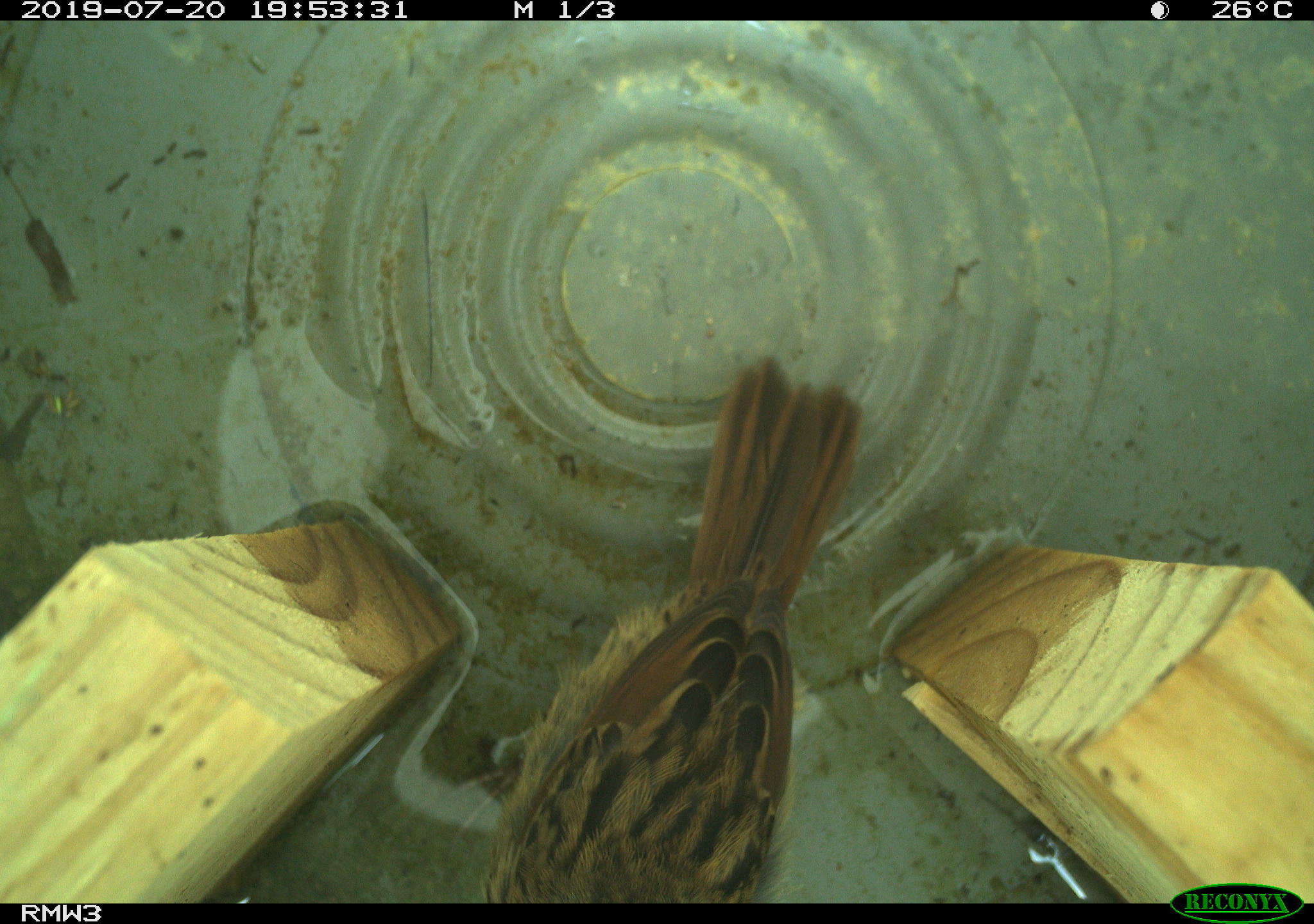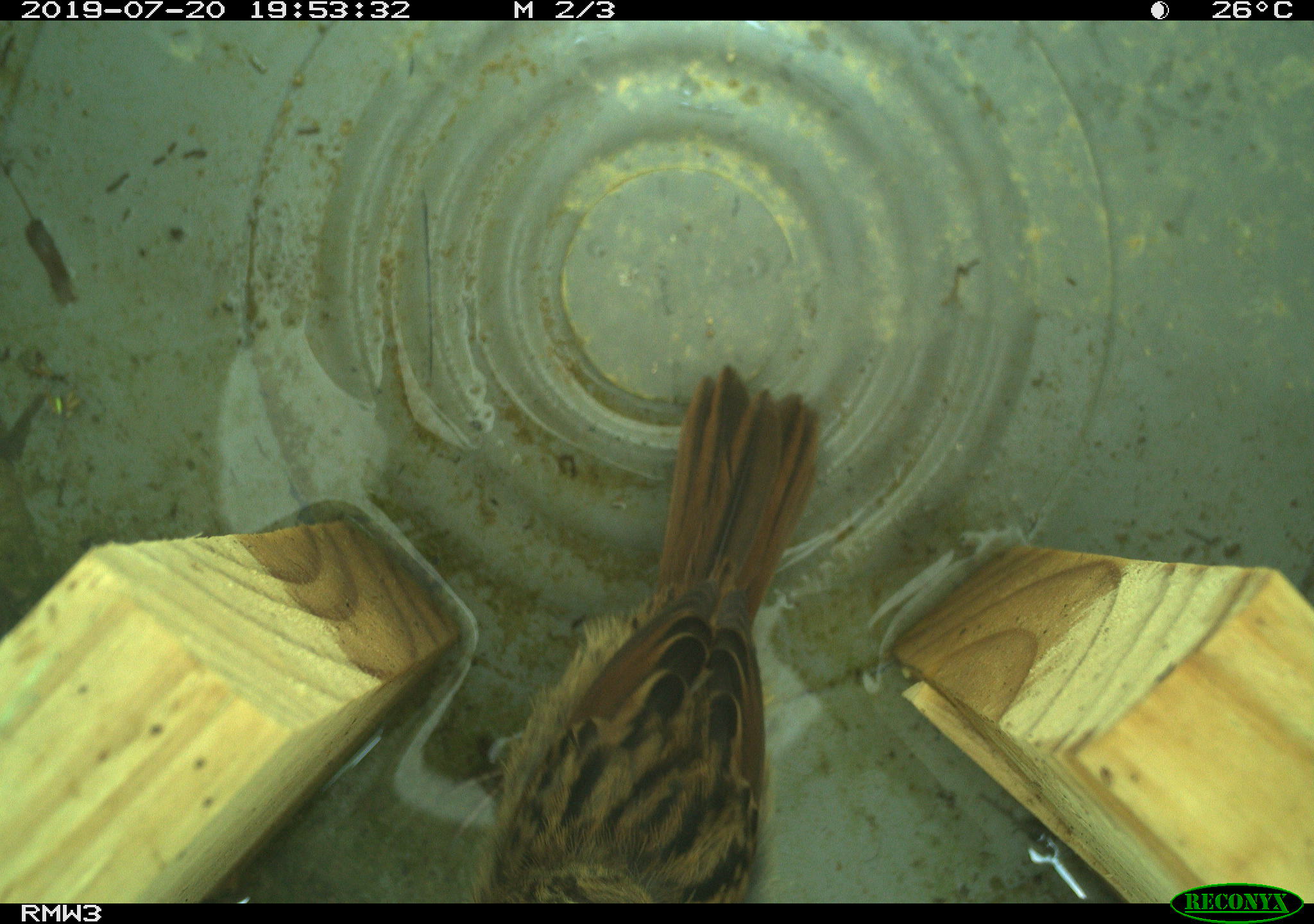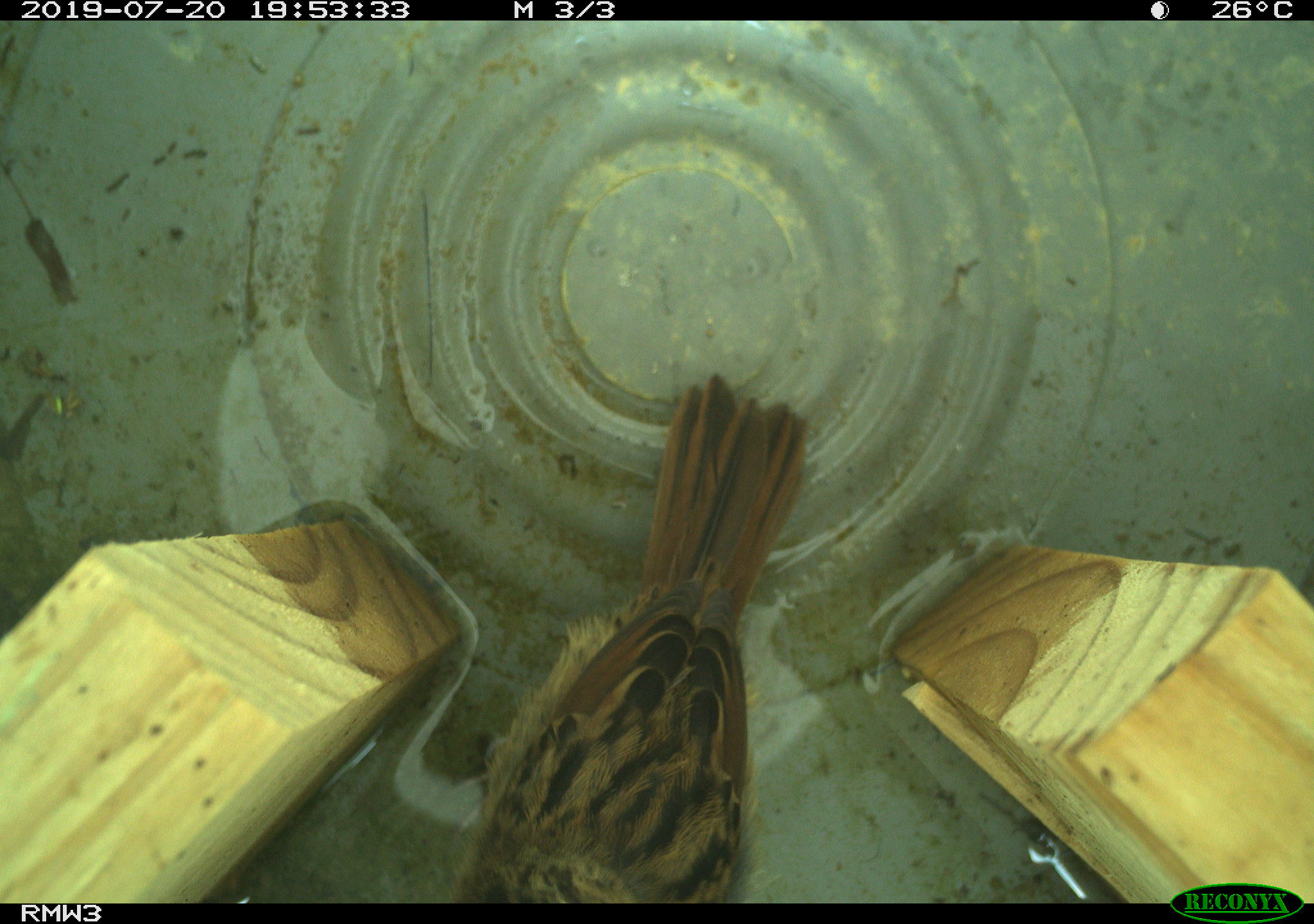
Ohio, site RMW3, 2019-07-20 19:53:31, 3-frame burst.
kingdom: Animalia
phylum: Chordata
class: Aves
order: Passeriformes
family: Passerellidae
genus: Melospiza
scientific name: Melospiza melodia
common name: song sparrow